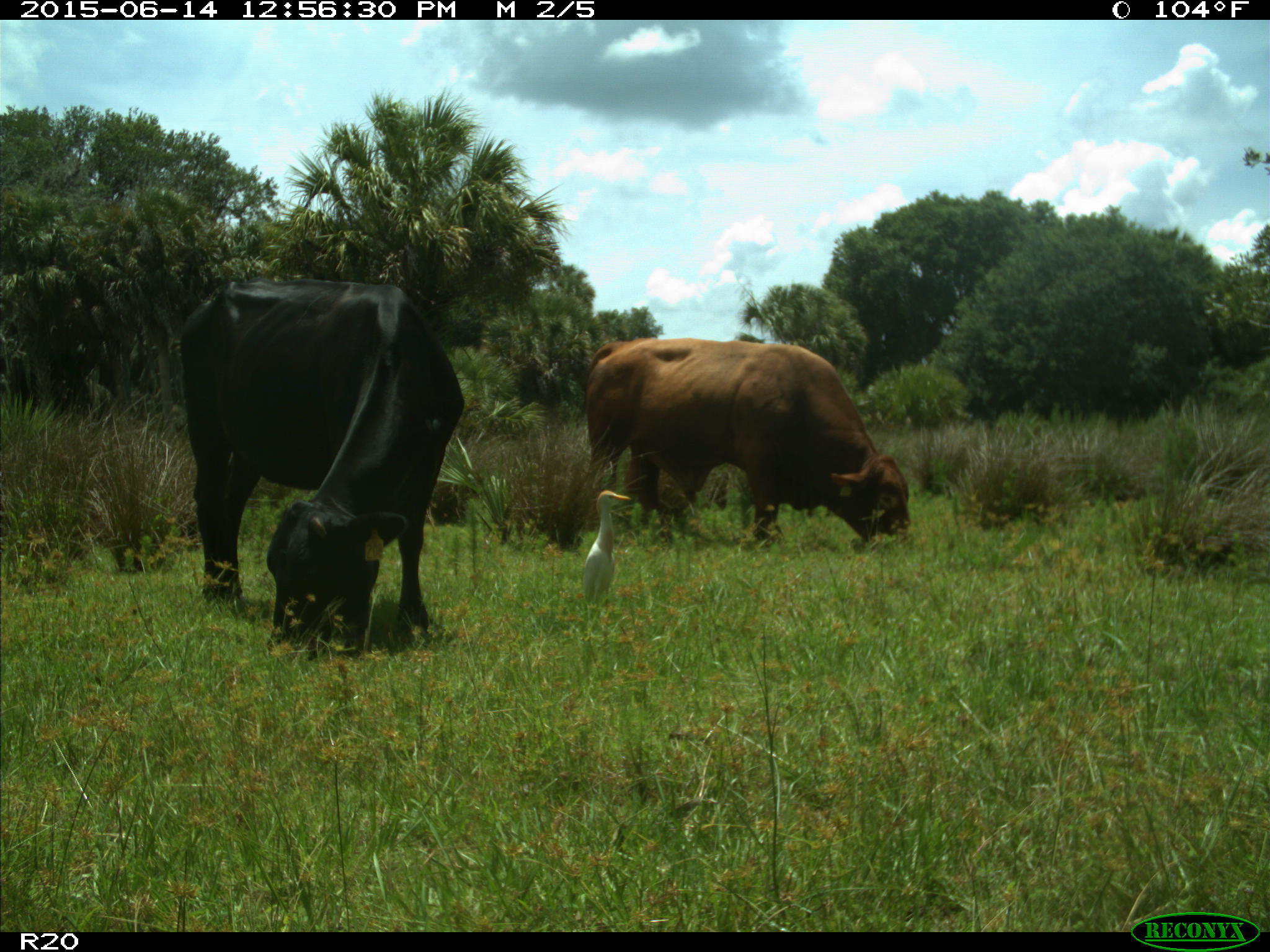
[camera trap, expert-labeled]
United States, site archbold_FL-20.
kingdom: Animalia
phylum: Chordata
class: Mammalia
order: Artiodactyla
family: Bovidae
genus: Bos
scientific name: Bos taurus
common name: domestic cow